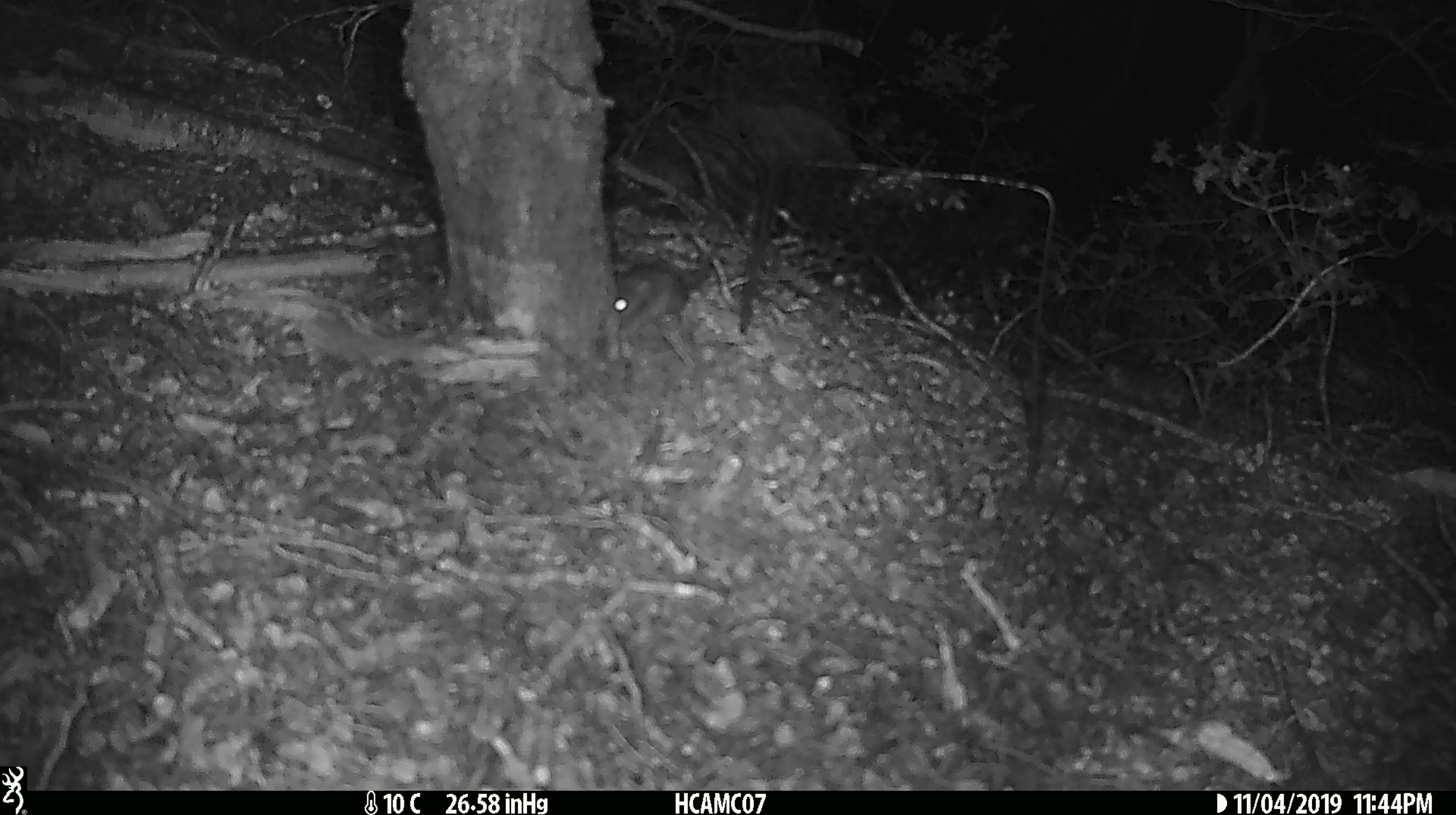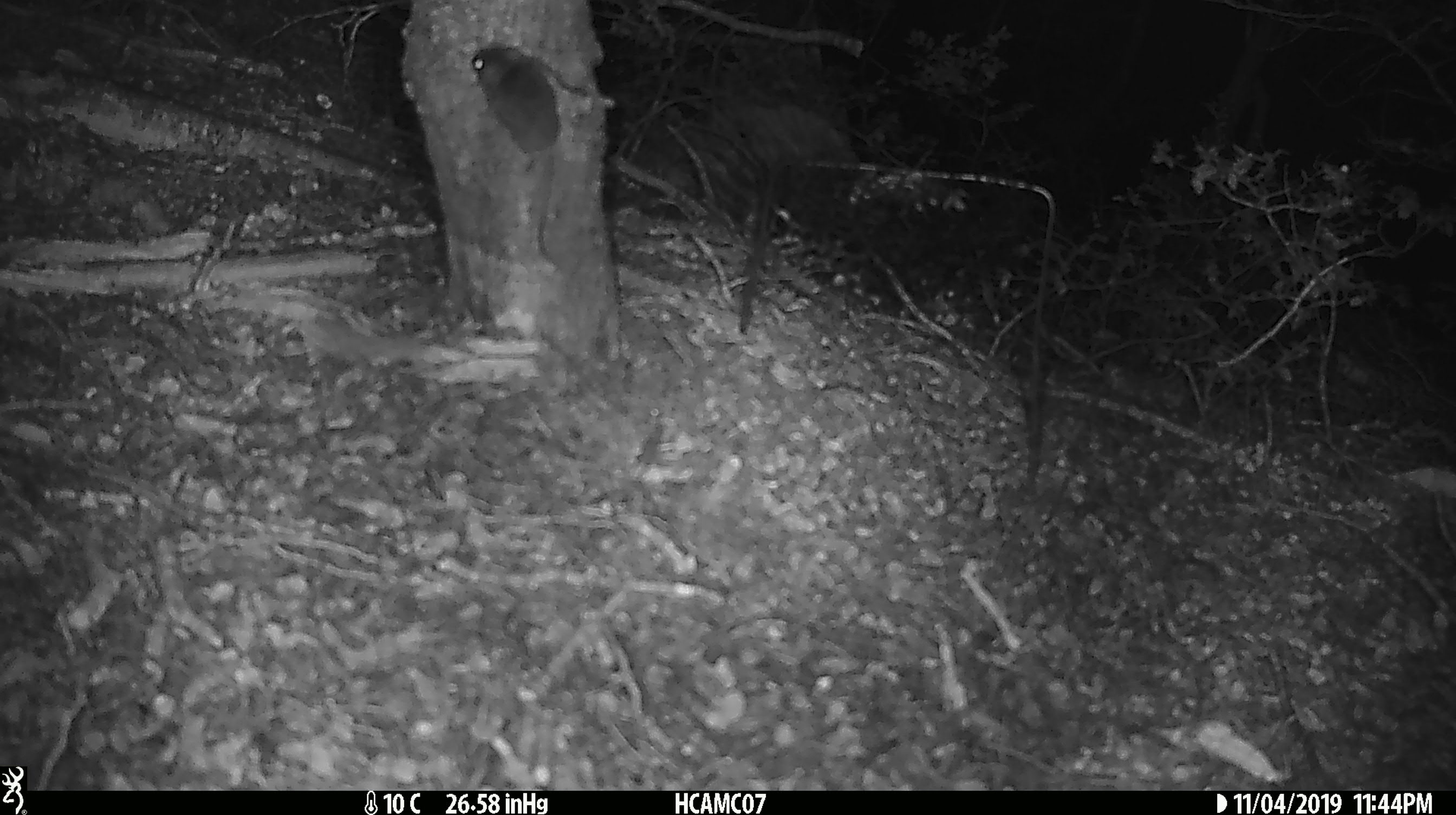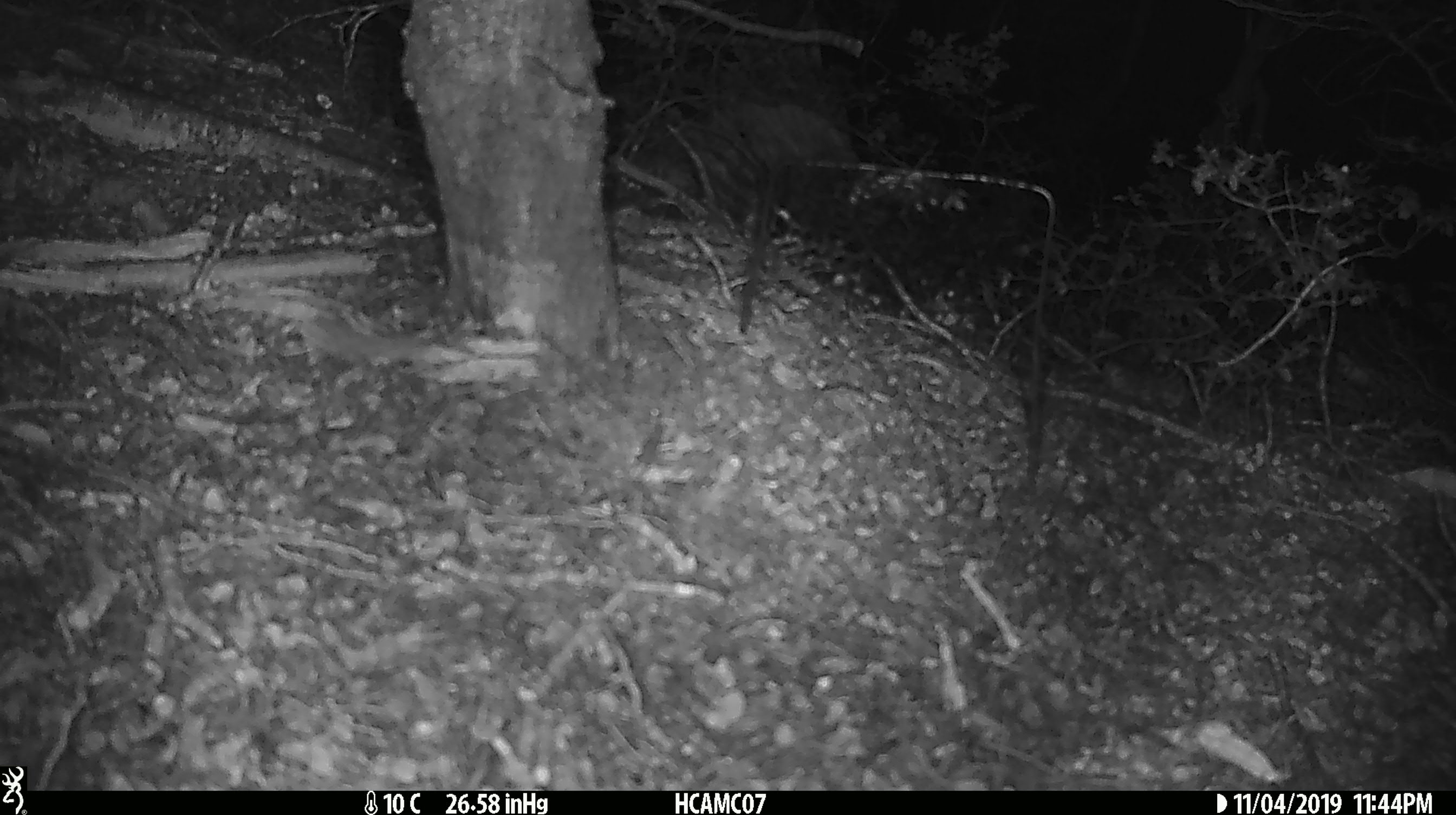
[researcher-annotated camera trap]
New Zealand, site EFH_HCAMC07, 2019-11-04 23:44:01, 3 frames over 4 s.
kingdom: Animalia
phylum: Chordata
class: Mammalia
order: Rodentia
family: Muridae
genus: Mus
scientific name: Mus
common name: mouse